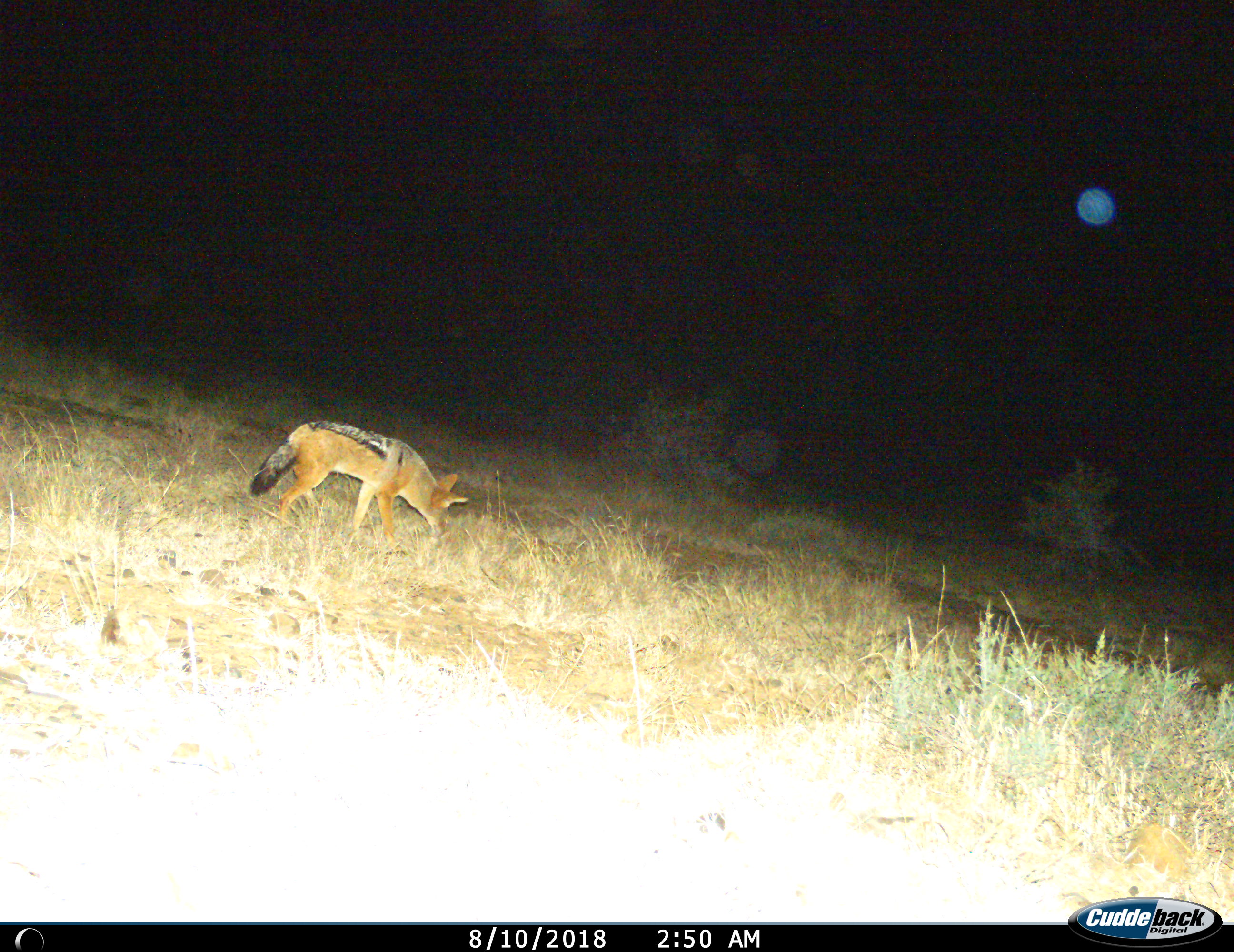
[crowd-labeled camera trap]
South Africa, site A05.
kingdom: Animalia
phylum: Chordata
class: Mammalia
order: Carnivora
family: Canidae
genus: Lupulella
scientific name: Lupulella mesomelas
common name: black-backed jackal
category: jackalblackbacked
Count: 1.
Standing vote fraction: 30%.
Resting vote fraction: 0%.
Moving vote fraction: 60%.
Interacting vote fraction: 0%.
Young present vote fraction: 0%.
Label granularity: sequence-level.